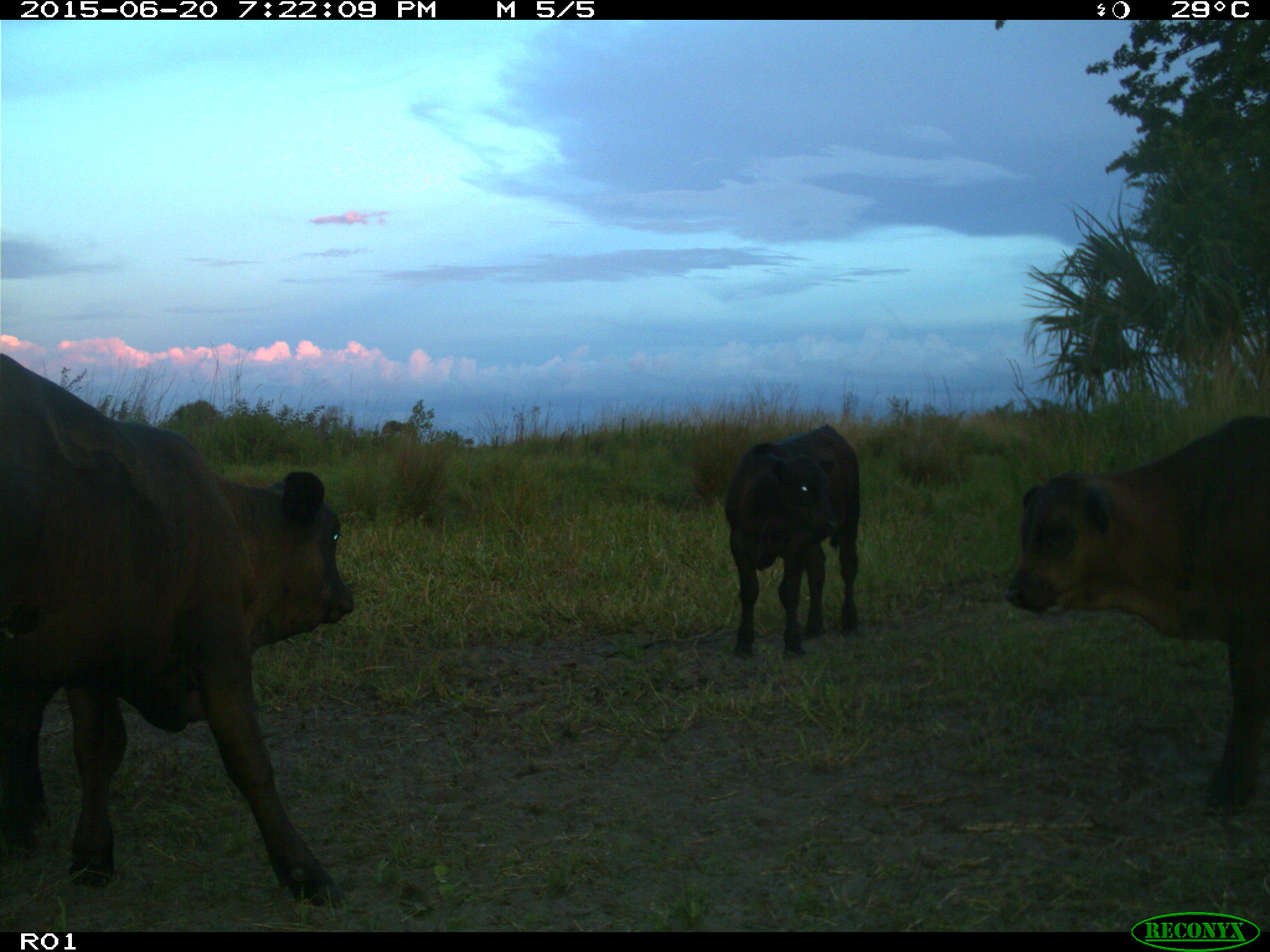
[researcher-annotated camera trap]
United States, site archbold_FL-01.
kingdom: Animalia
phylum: Chordata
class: Mammalia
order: Artiodactyla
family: Bovidae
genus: Bos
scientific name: Bos taurus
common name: domestic cow